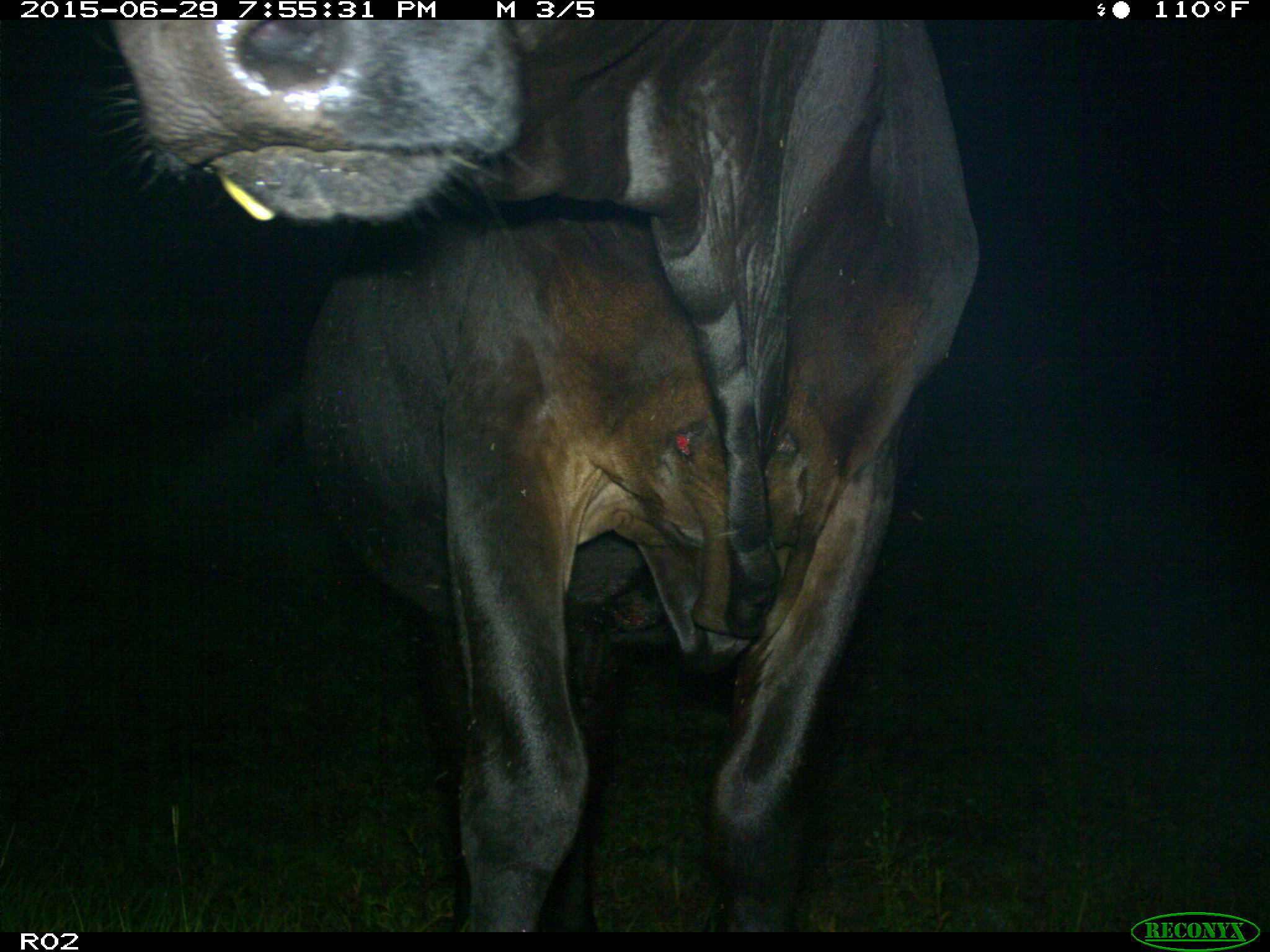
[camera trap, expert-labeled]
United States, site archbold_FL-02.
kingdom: Animalia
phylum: Chordata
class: Mammalia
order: Artiodactyla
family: Bovidae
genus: Bos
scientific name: Bos taurus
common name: domestic cow